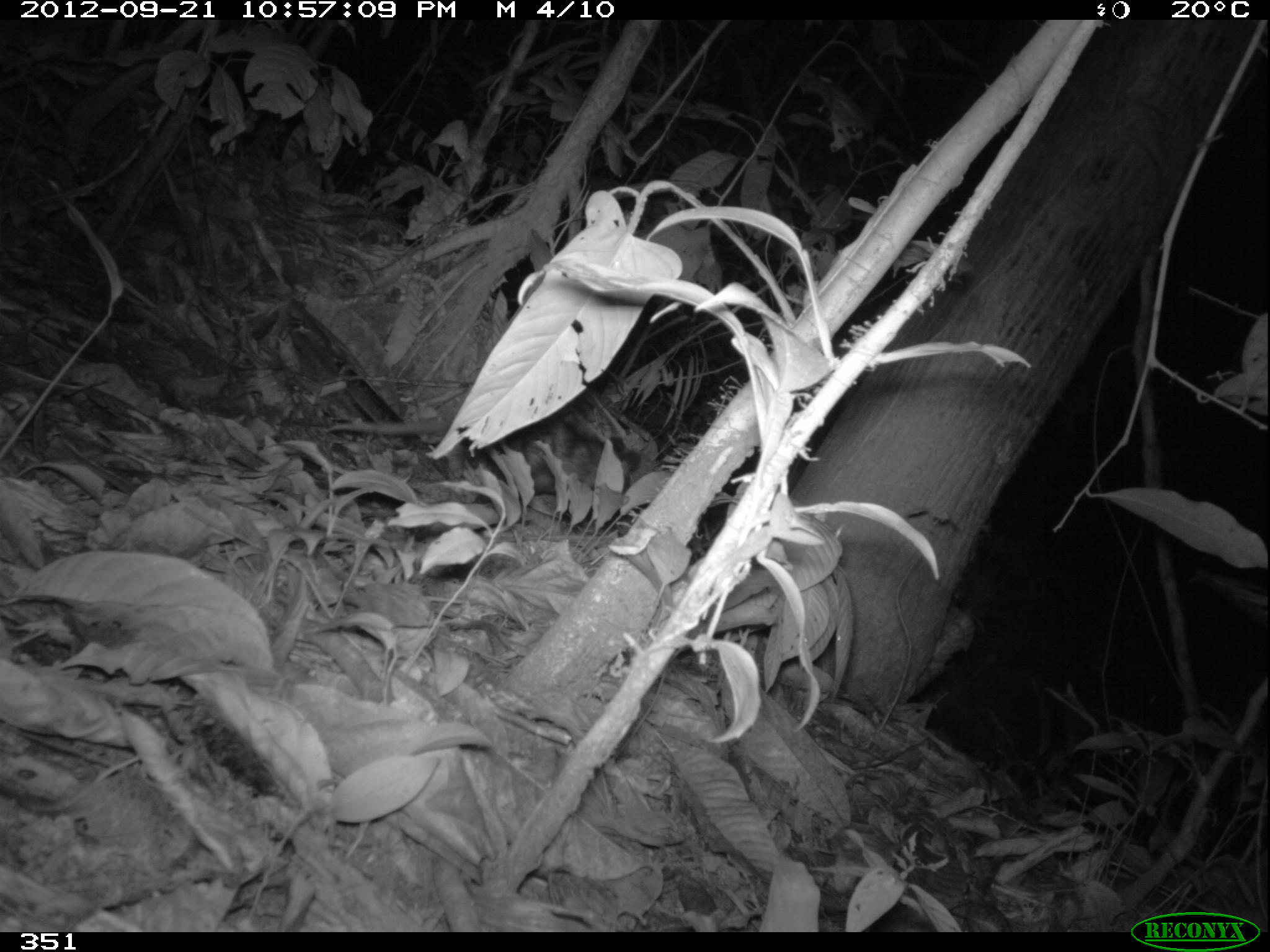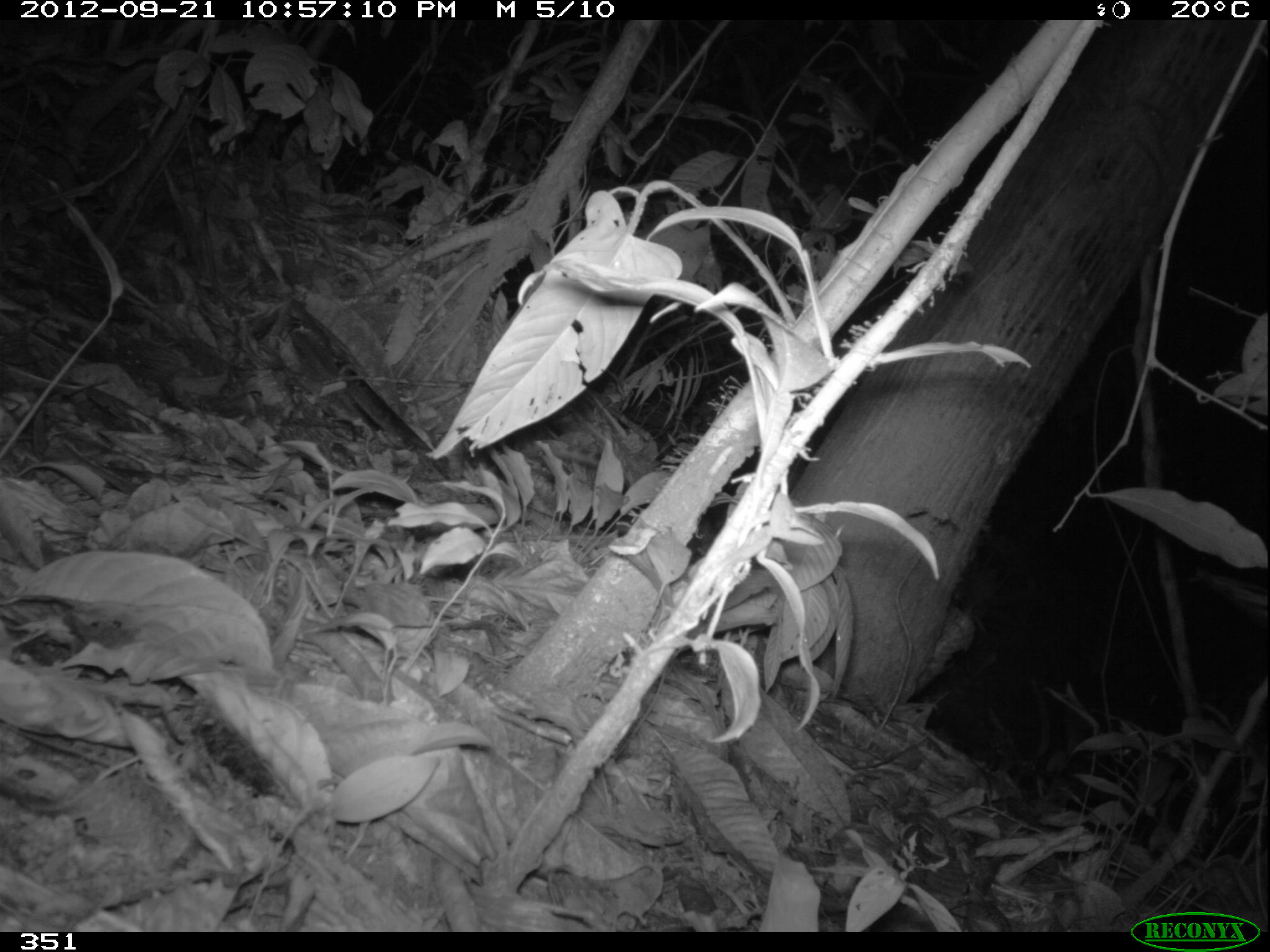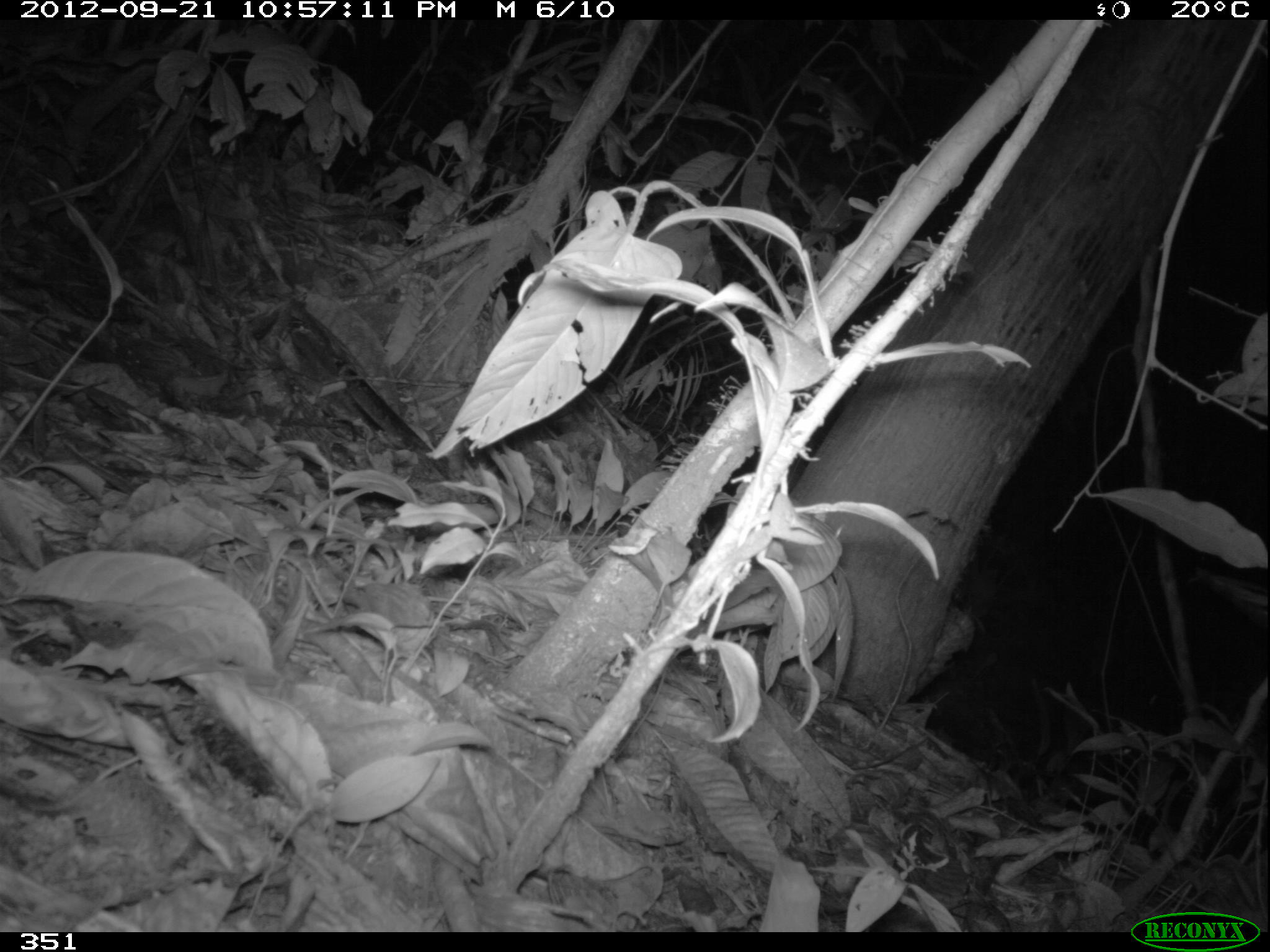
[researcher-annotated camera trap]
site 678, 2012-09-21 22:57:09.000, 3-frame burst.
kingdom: Animalia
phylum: Chordata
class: Mammalia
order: Didelphimorphia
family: Didelphidae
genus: Didelphis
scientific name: Didelphis marsupialis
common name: southern opossum